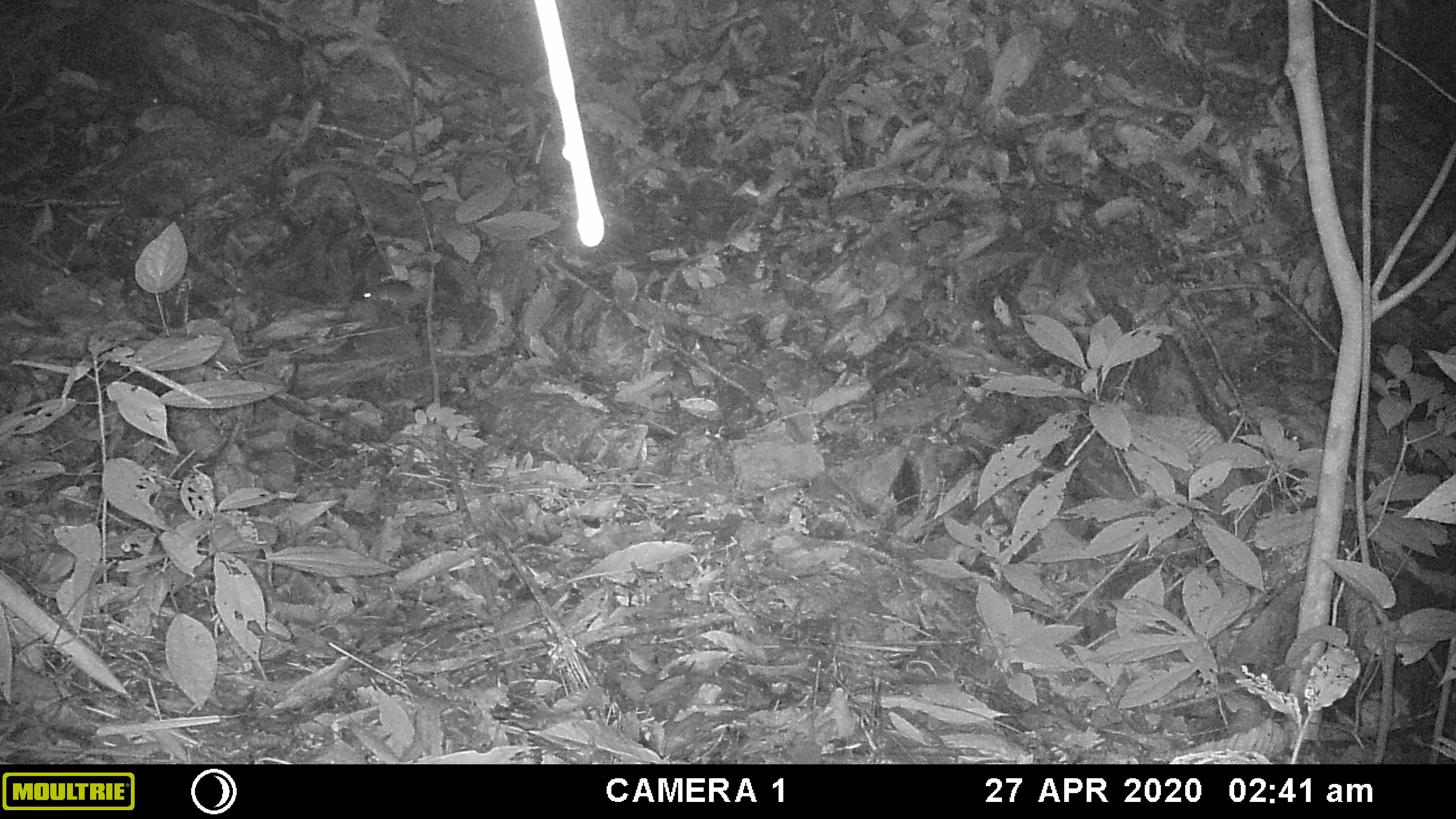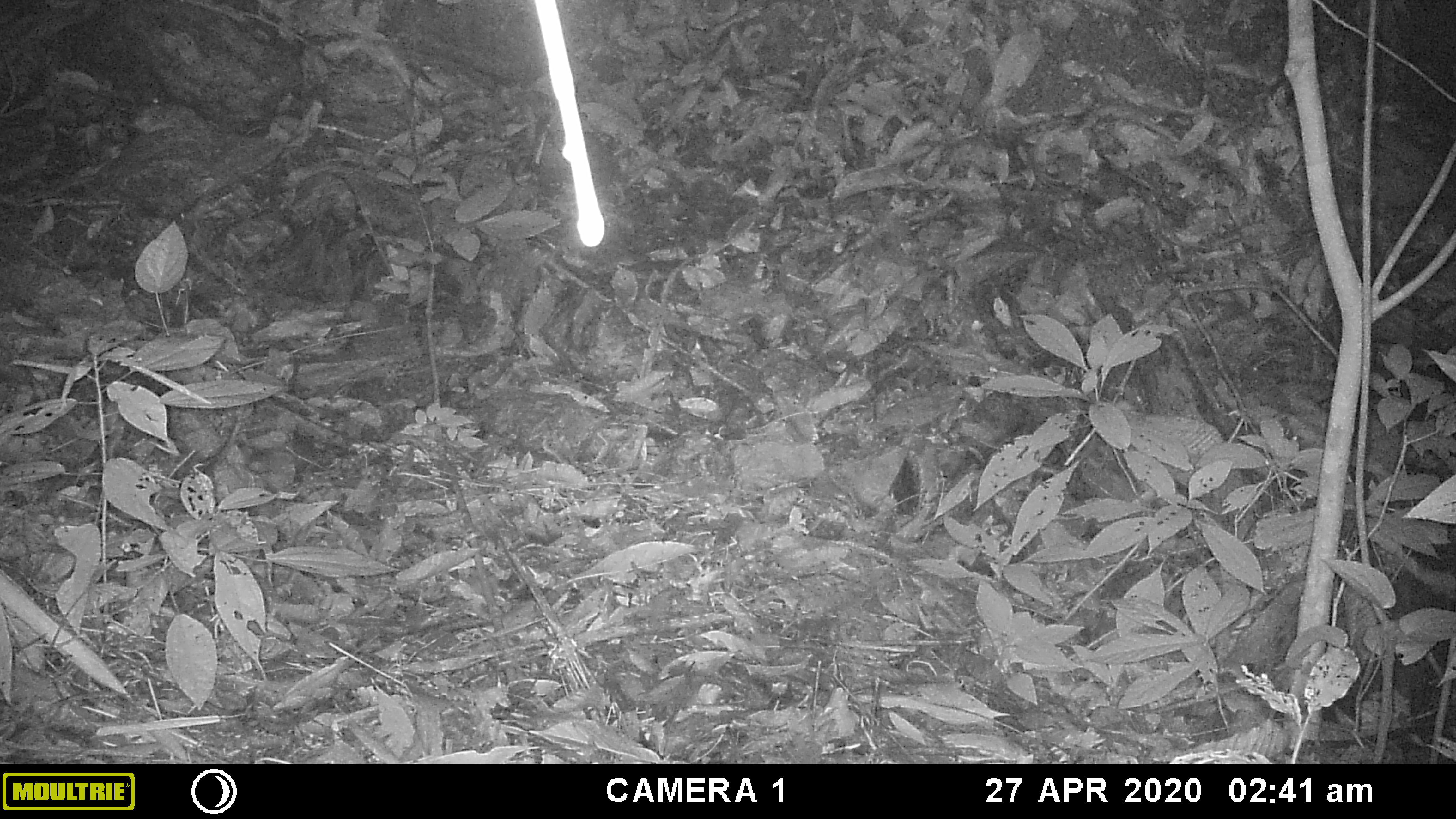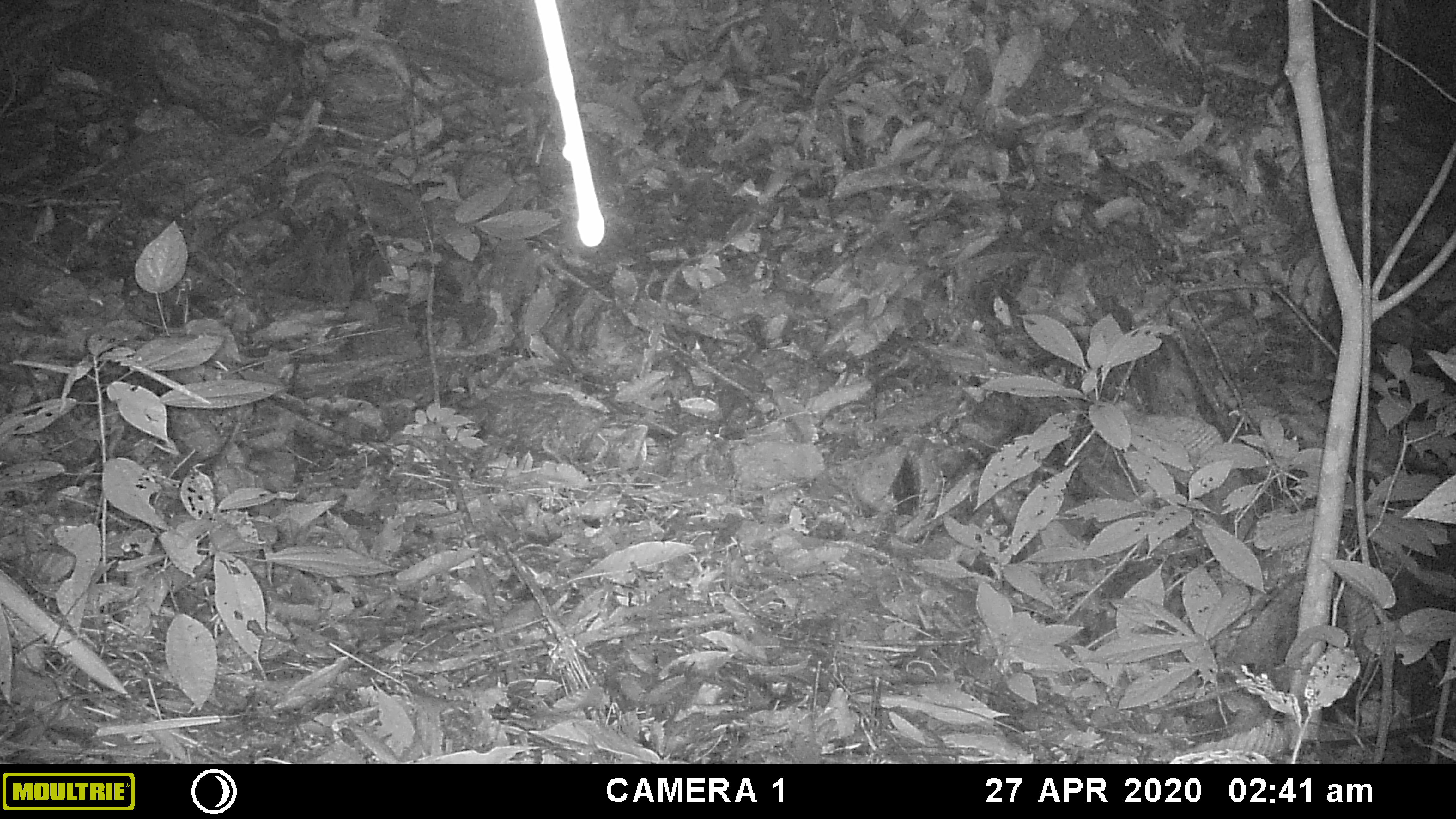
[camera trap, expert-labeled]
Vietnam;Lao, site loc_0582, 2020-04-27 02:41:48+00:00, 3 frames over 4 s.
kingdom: Animalia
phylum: Chordata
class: Mammalia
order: Rodentia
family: Muridae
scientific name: Muridae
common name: old-world mice and rats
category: unidentified murid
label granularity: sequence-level